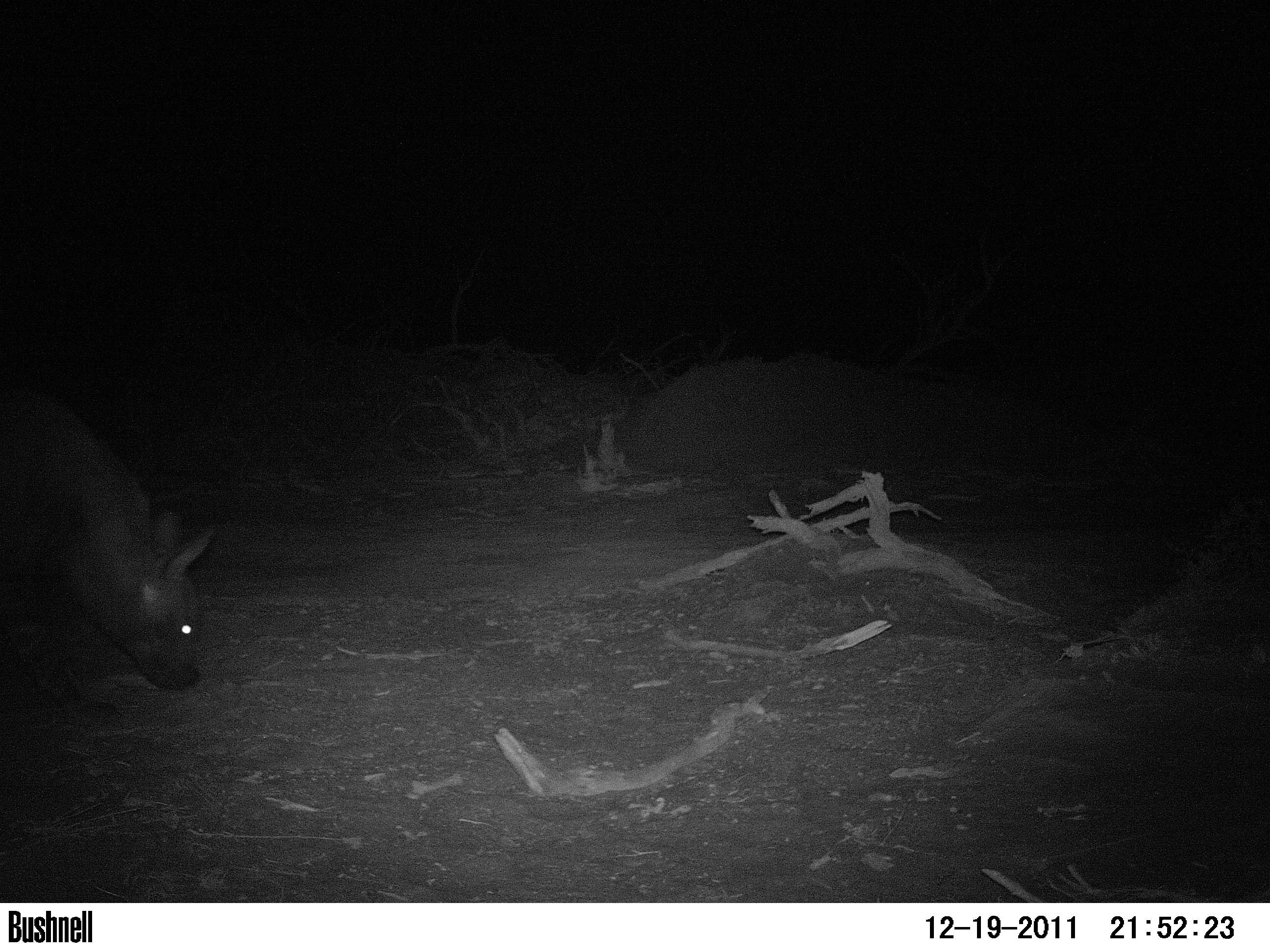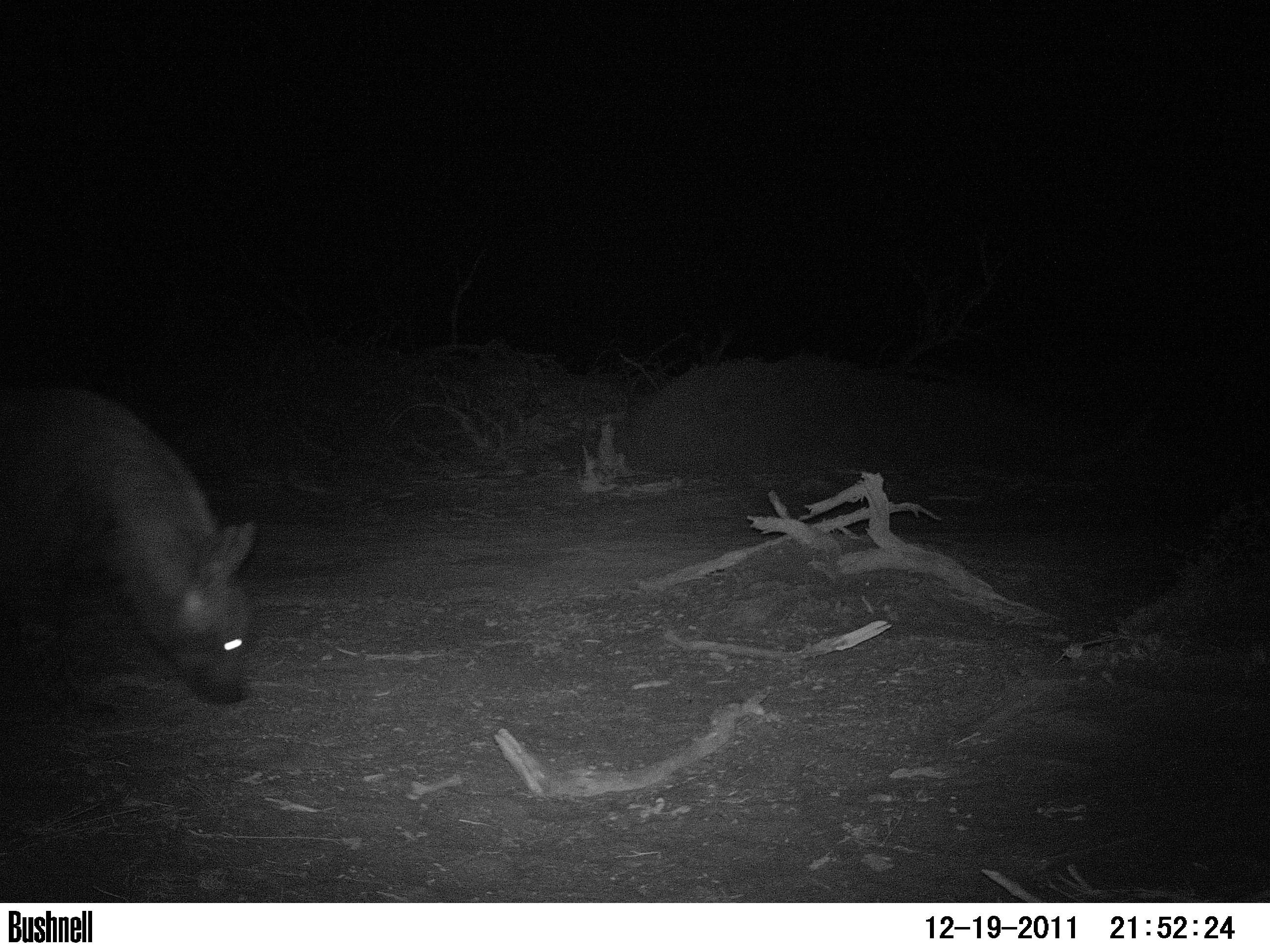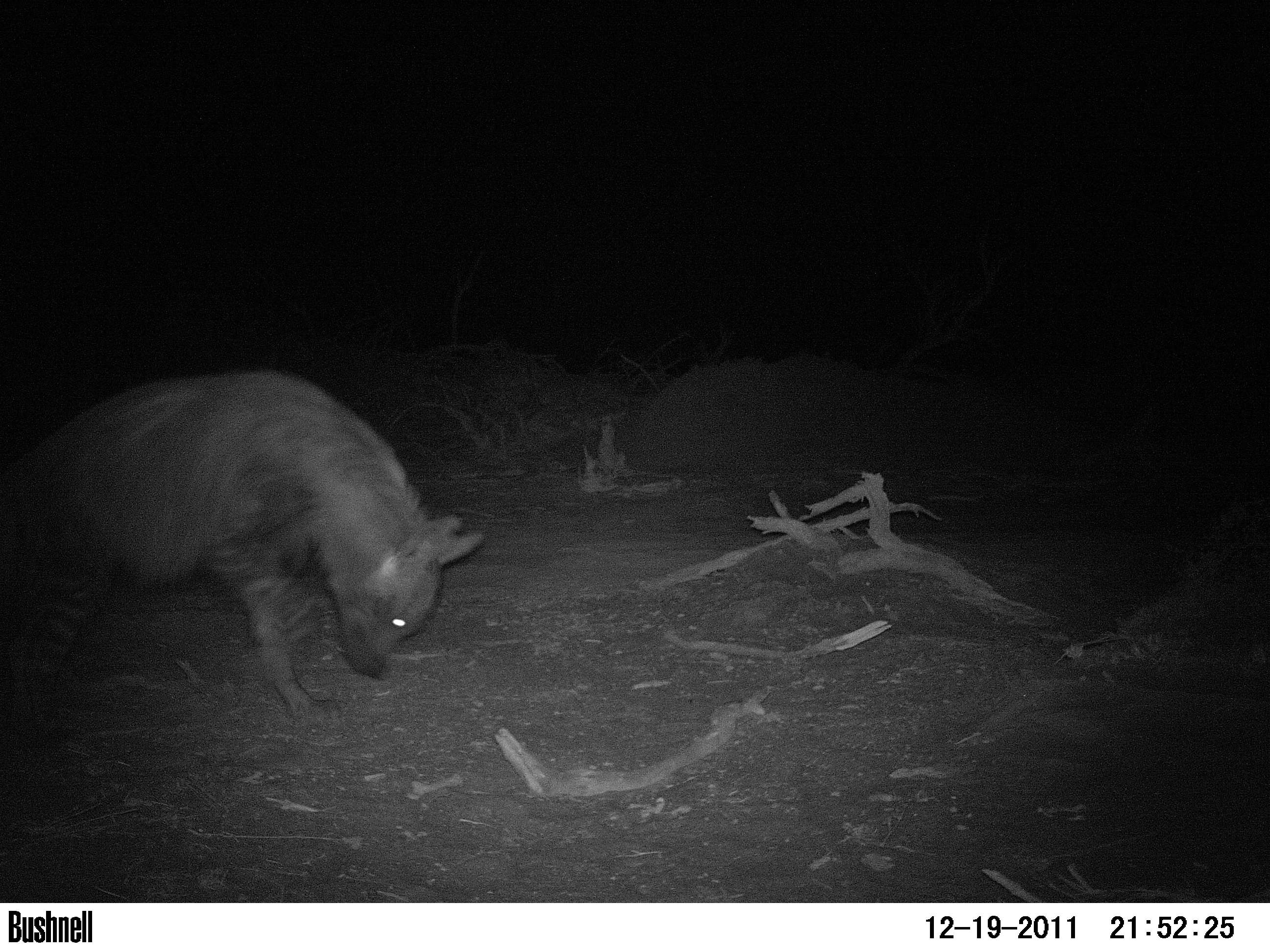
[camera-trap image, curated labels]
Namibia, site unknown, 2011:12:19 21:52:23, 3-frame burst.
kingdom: Animalia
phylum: Chordata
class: Mammalia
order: Carnivora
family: Hyaenidae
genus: Parahyaena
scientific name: Parahyaena brunnea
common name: brown hyena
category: hyaena brunnea